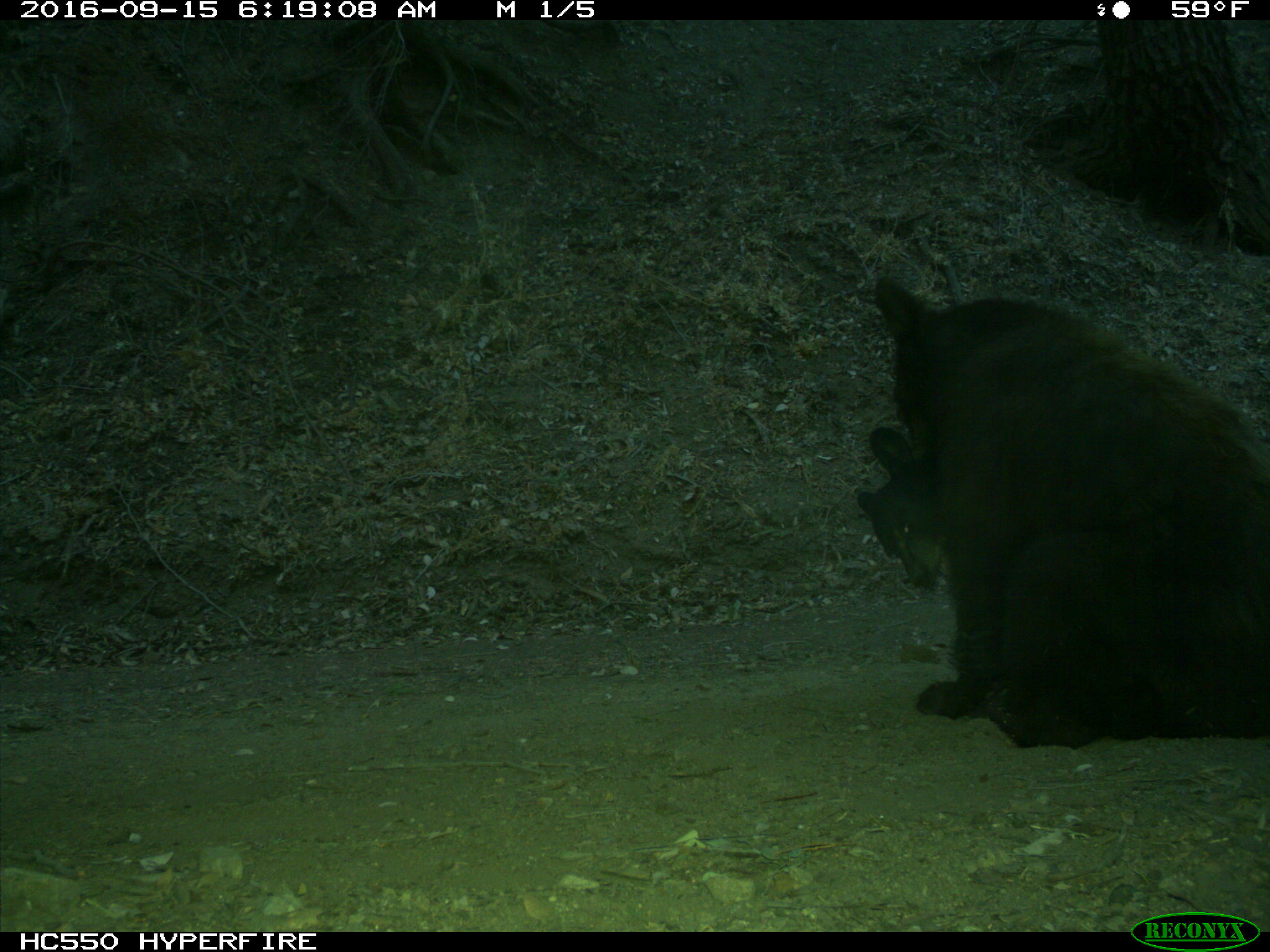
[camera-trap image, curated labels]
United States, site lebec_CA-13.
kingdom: Animalia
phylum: Chordata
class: Mammalia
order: Carnivora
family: Ursidae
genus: Ursus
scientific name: Ursus americanus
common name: american black bear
Ursus americanus (american black bear).